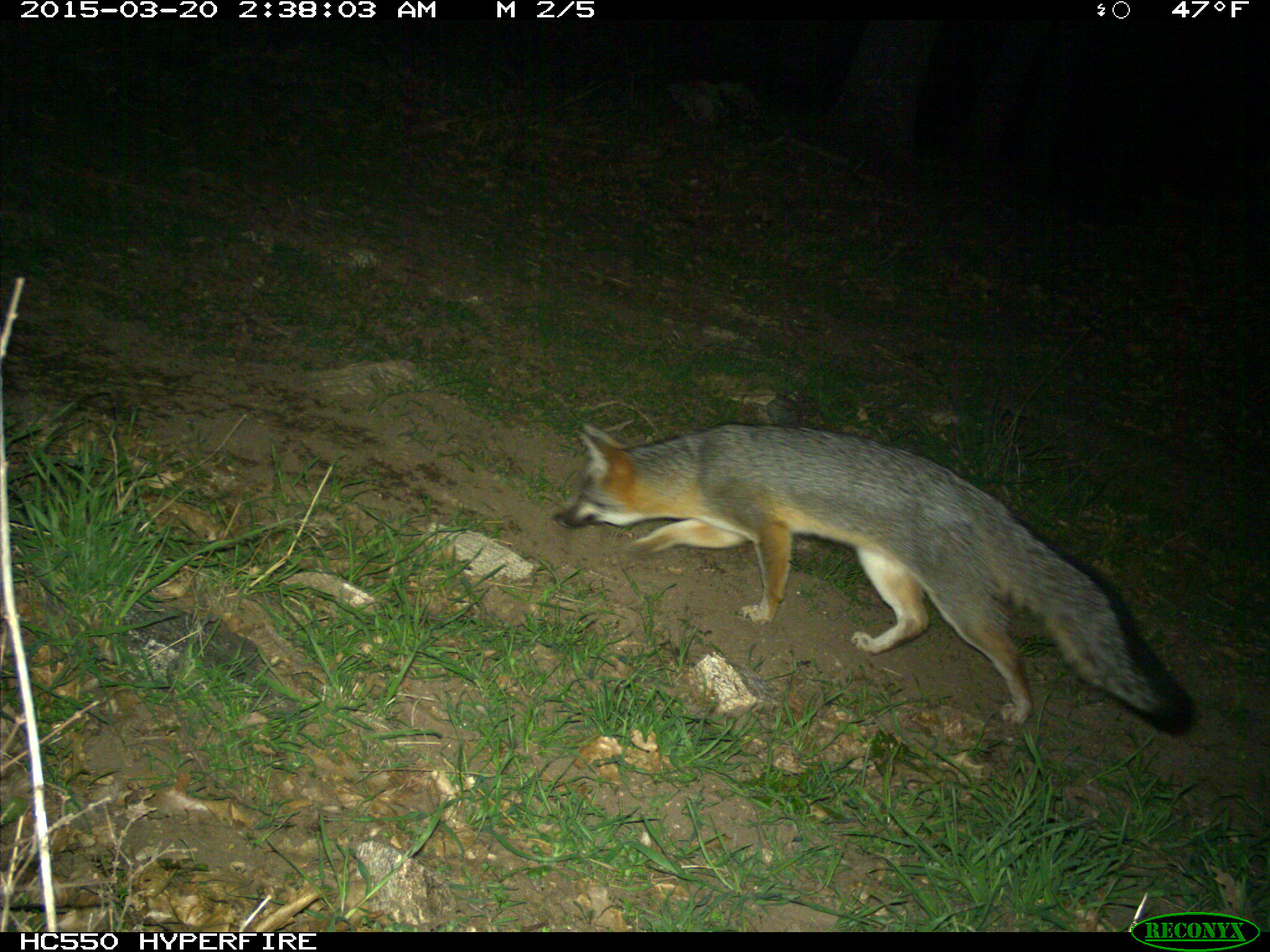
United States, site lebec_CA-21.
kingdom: Animalia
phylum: Chordata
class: Mammalia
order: Carnivora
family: Canidae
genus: Urocyon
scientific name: Urocyon cinereoargenteus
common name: gray fox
Urocyon cinereoargenteus (gray fox).